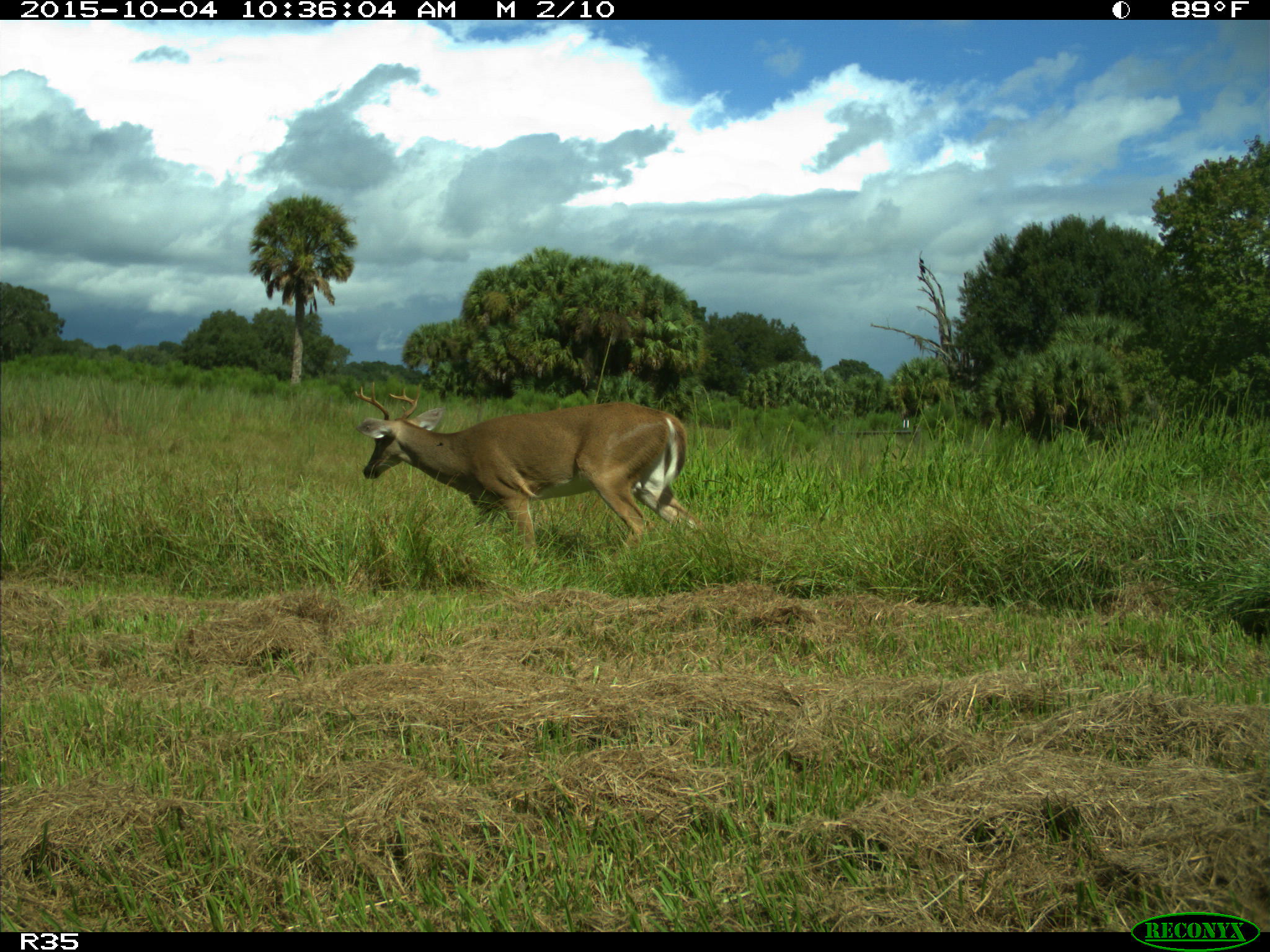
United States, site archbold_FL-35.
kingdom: Animalia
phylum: Chordata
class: Mammalia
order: Artiodactyla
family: Cervidae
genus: Odocoileus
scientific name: Odocoileus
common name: deer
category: unidentified deer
Unidentified deer (deer) (Odocoileus).